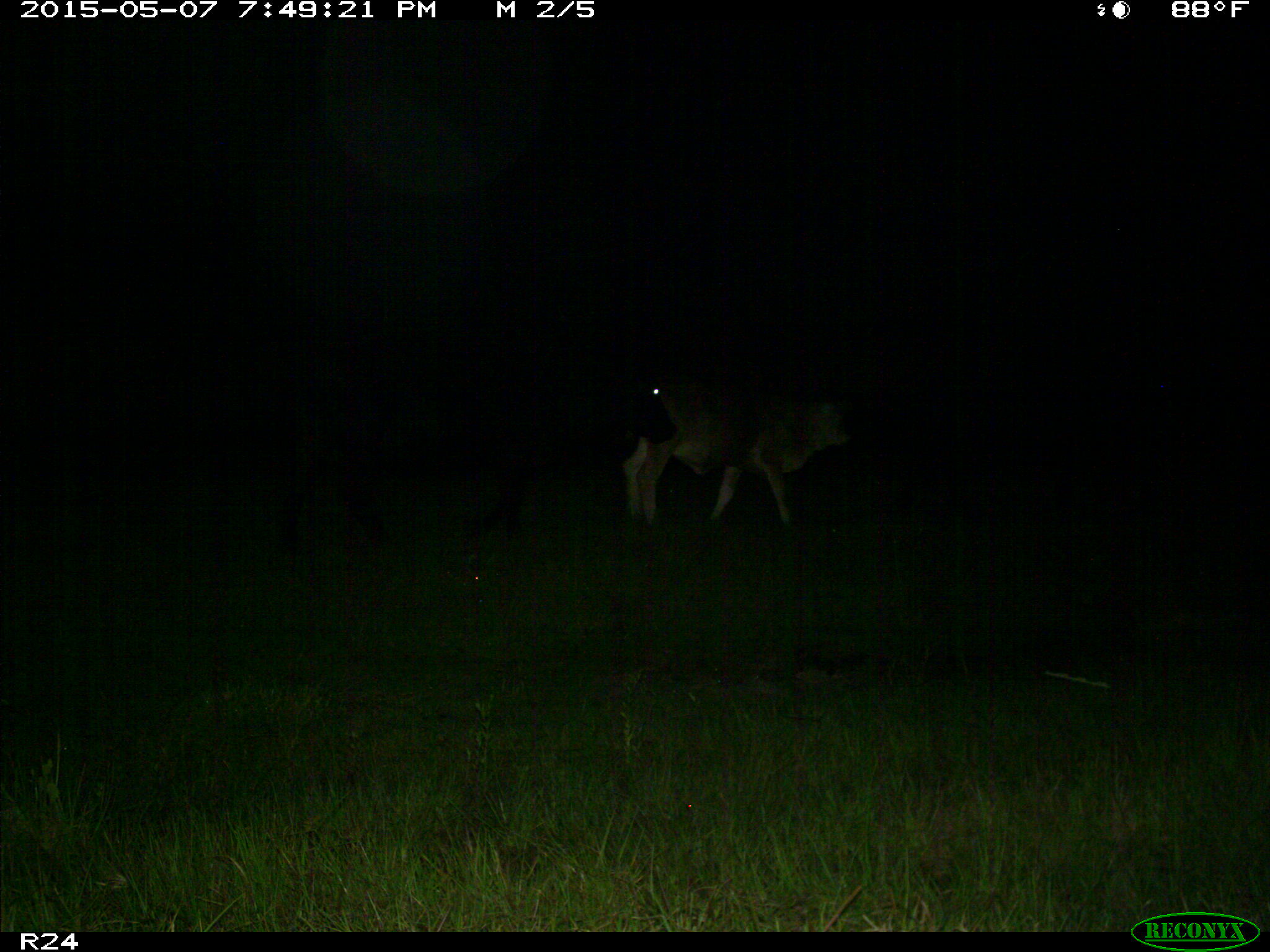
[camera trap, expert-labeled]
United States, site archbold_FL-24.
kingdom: Animalia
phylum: Chordata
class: Mammalia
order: Artiodactyla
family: Bovidae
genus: Bos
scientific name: Bos taurus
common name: domestic cow